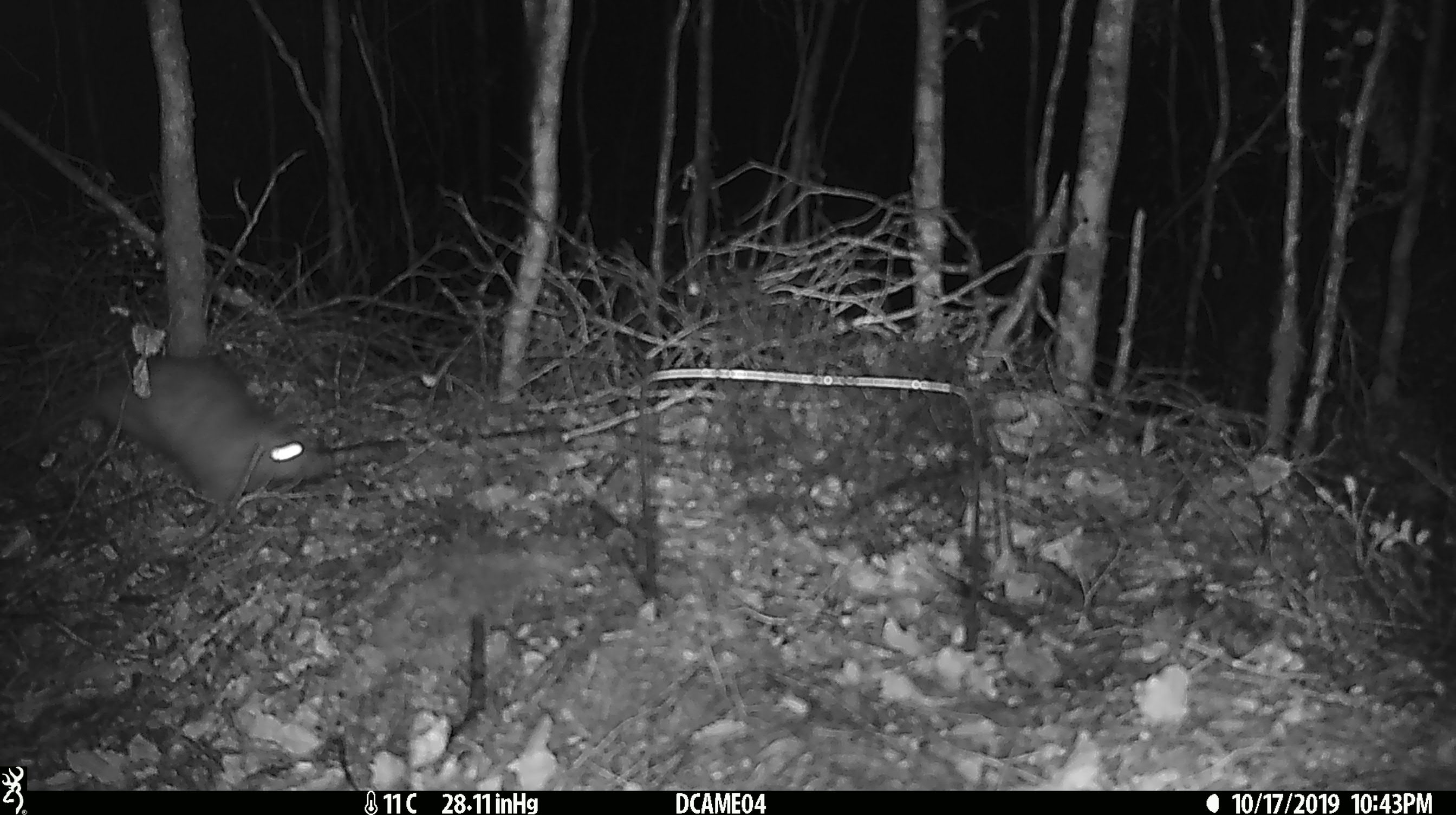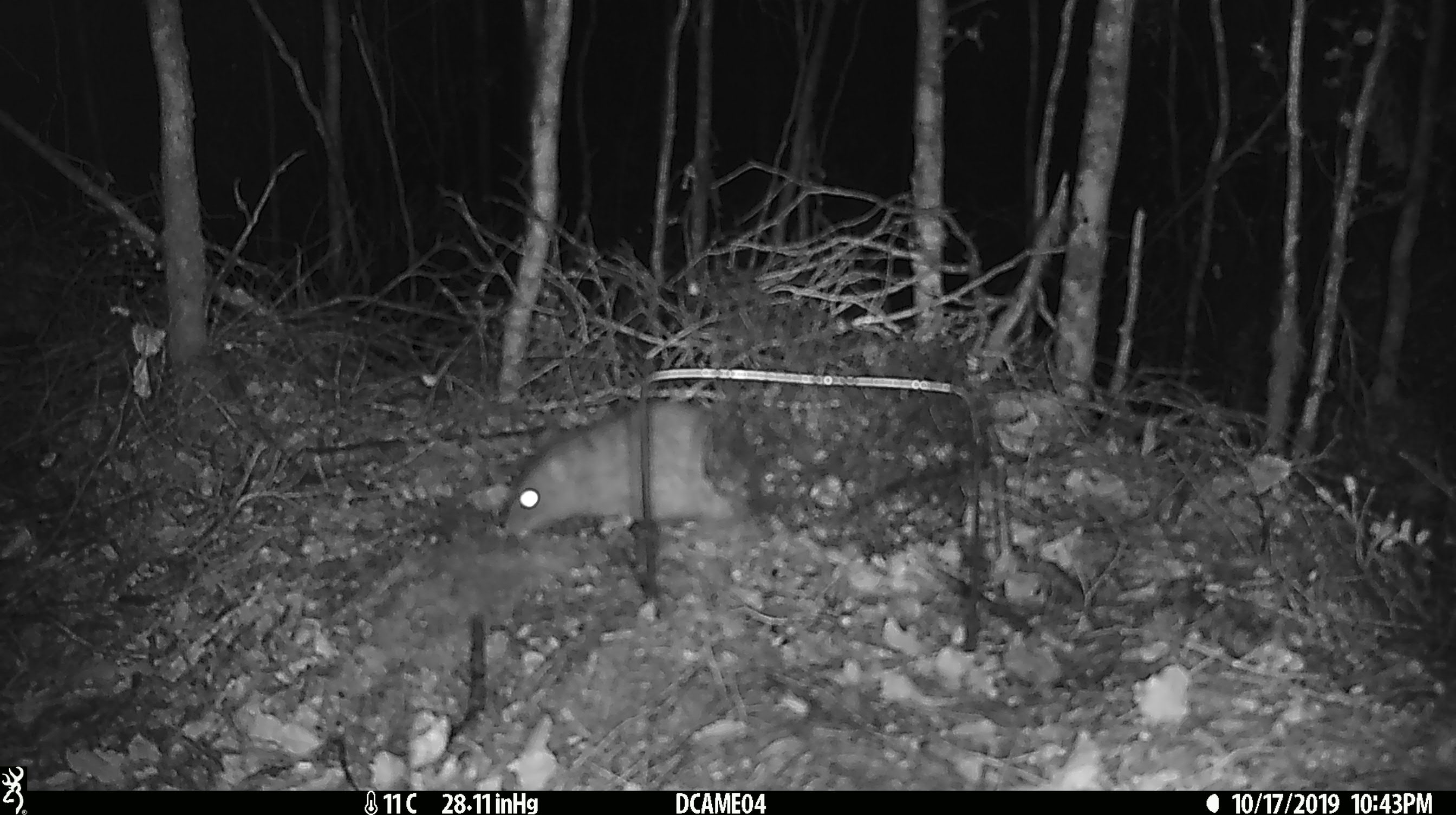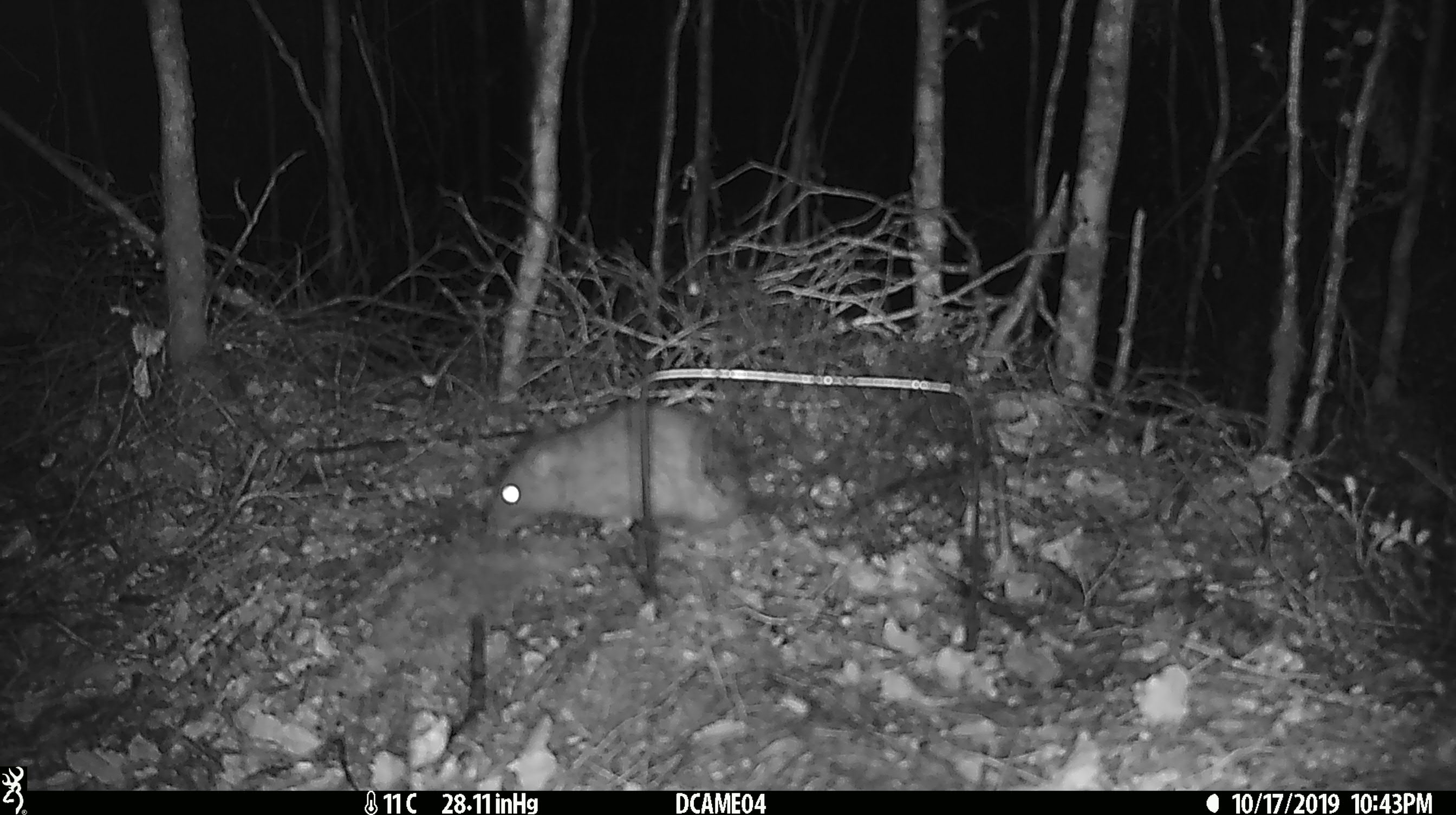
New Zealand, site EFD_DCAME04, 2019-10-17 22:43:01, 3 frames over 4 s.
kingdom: Animalia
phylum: Chordata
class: Mammalia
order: Rodentia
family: Muridae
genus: Rattus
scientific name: Rattus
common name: rat